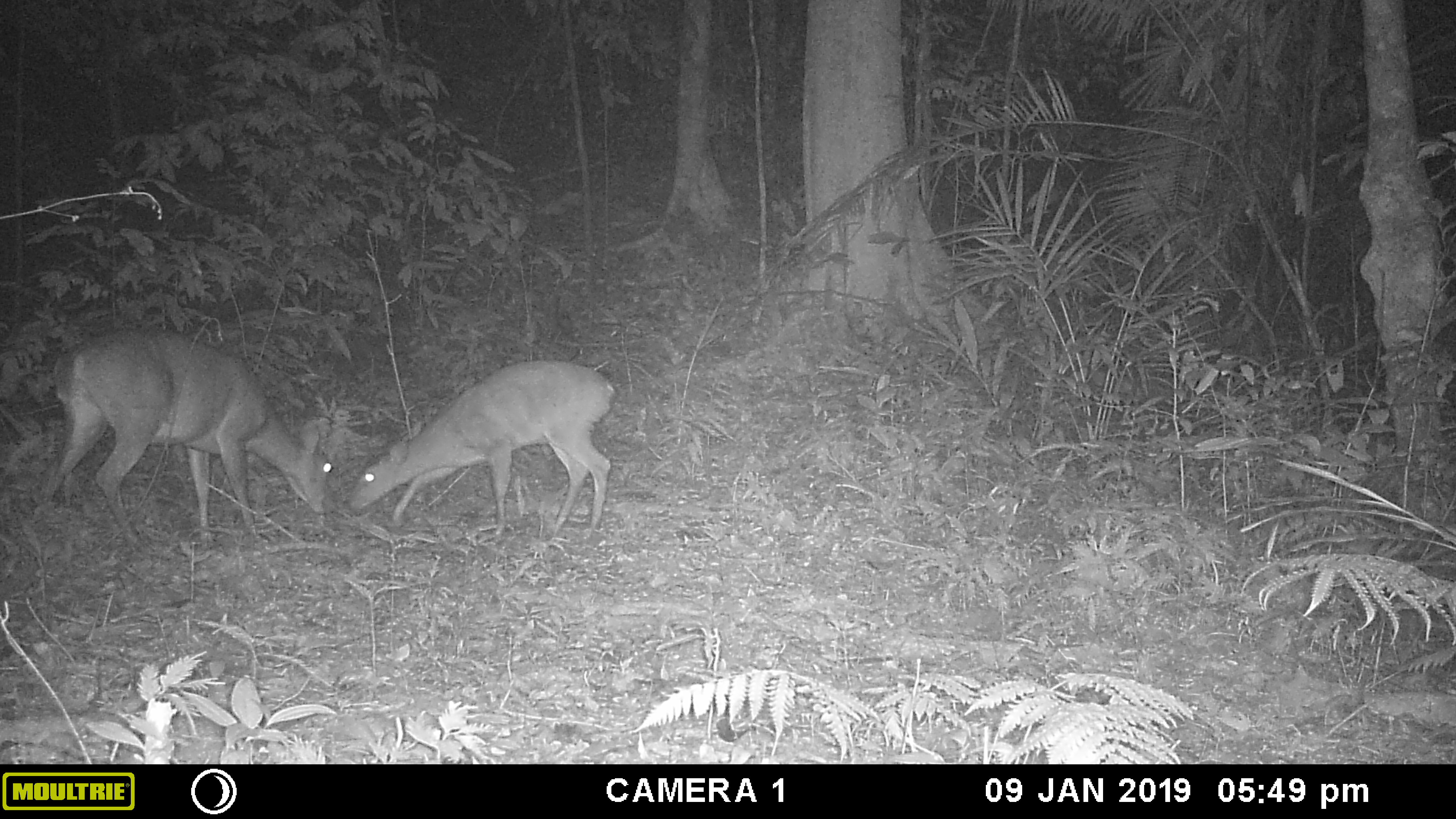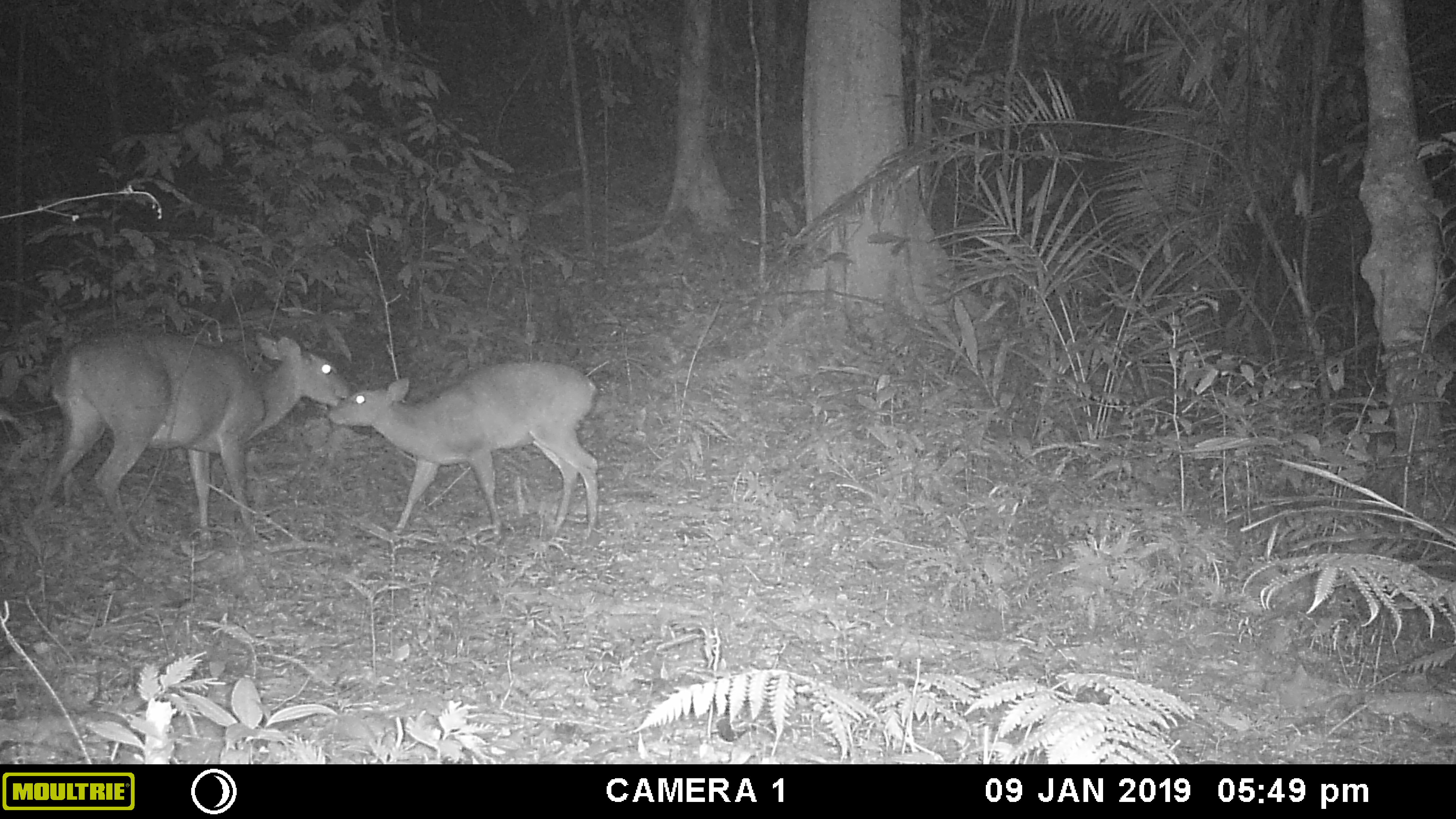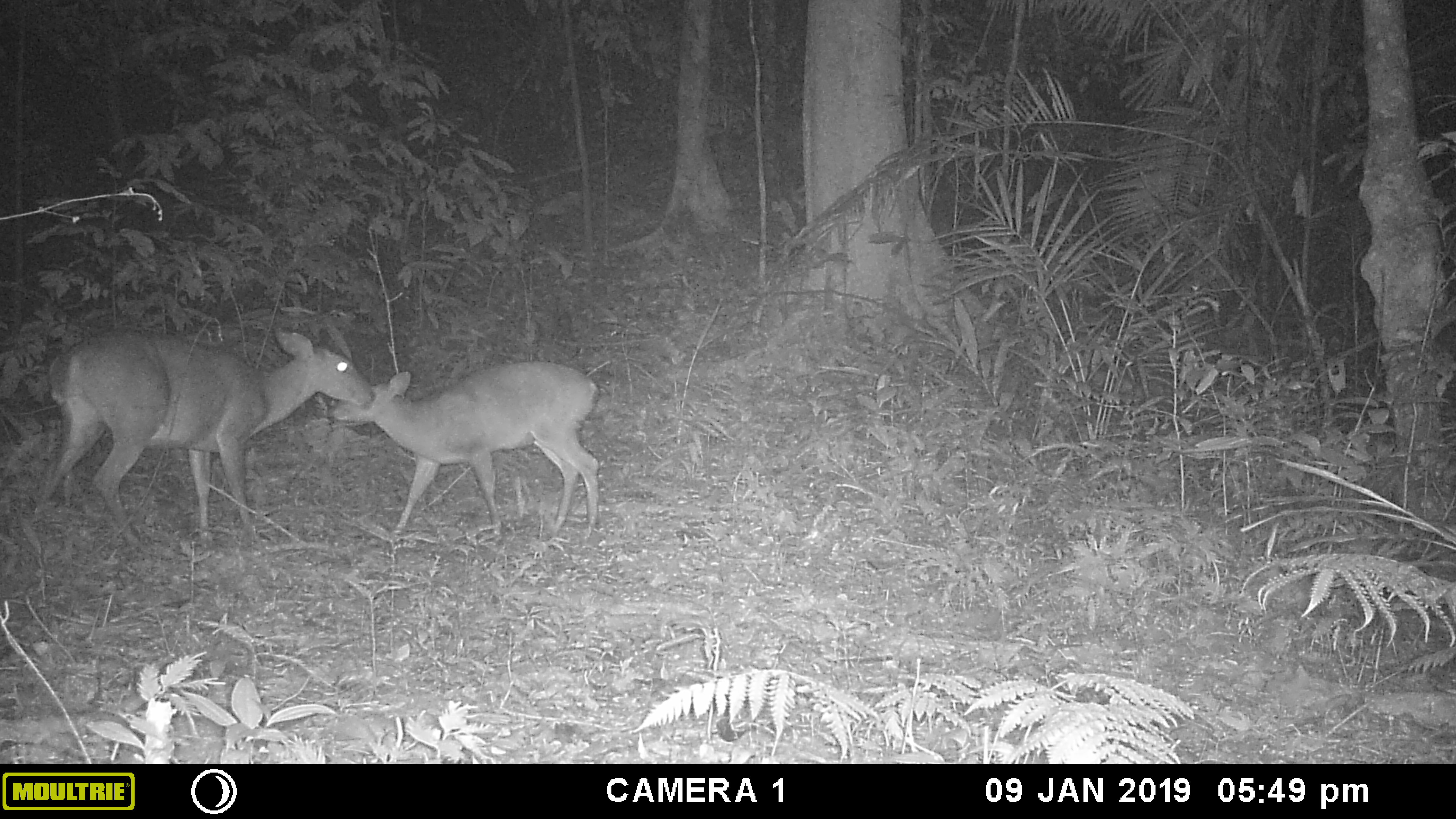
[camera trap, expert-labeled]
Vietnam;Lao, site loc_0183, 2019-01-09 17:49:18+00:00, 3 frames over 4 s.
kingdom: Animalia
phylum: Chordata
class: Mammalia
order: Artiodactyla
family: Cervidae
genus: Muntiacus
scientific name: Muntiacus vuquangensis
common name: large-antlered muntjac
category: large antlered muntjac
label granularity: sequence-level